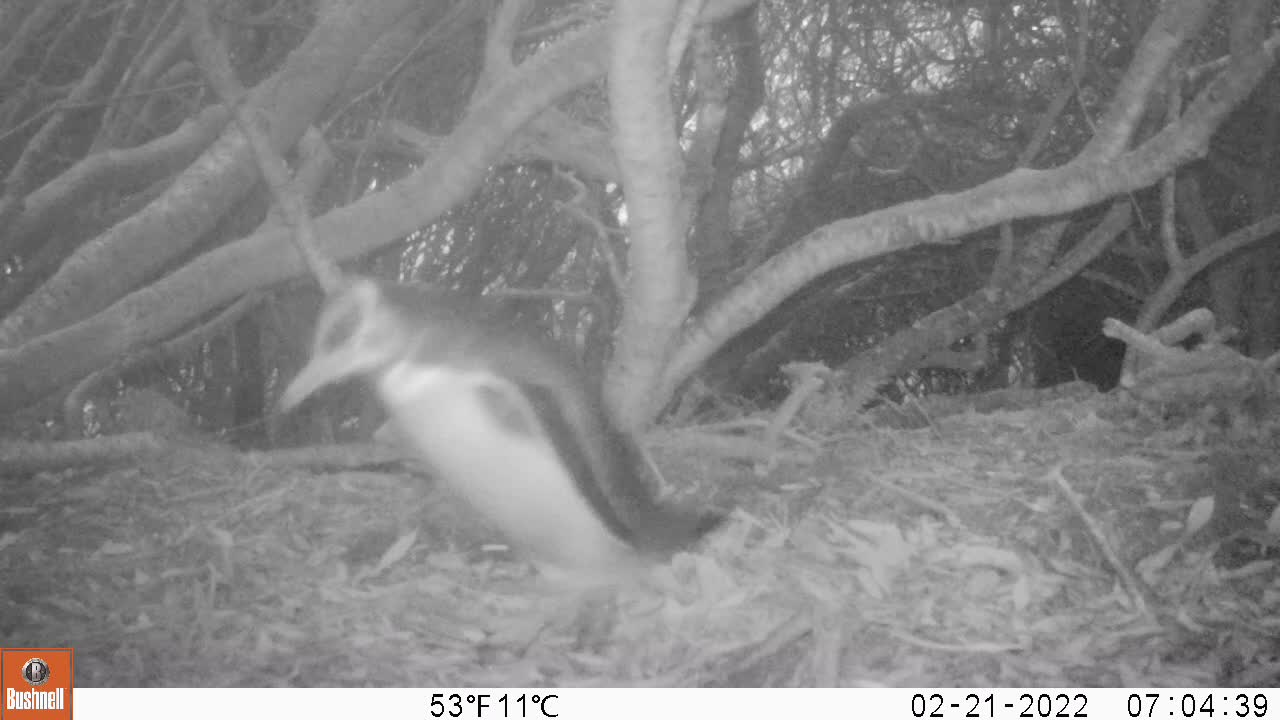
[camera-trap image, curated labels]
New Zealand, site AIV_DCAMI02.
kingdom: Animalia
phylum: Chordata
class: Aves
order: Sphenisciformes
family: Spheniscidae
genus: Megadyptes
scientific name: Megadyptes antipodes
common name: yellow-eyed penguin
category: yellow eyed penguin